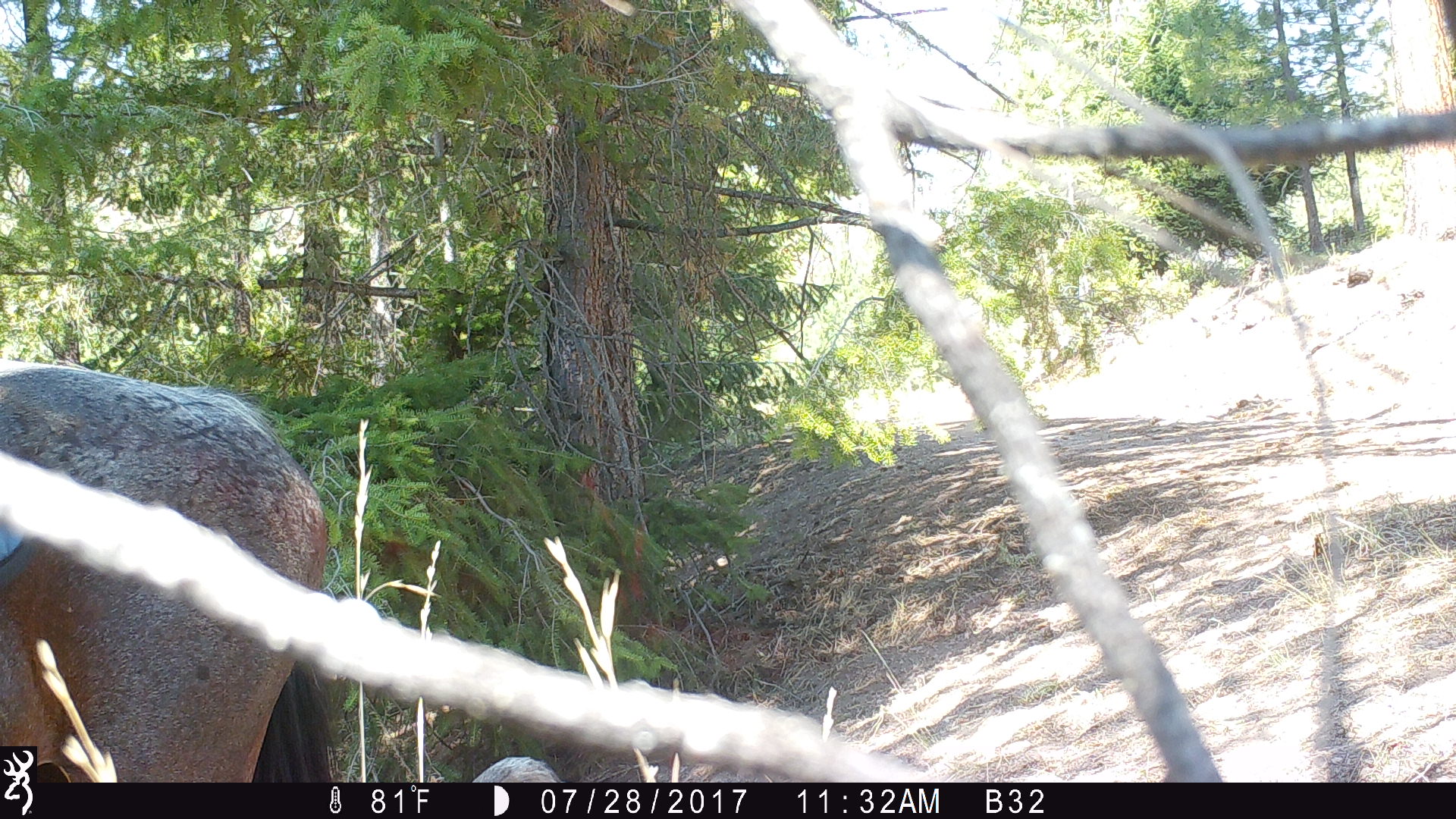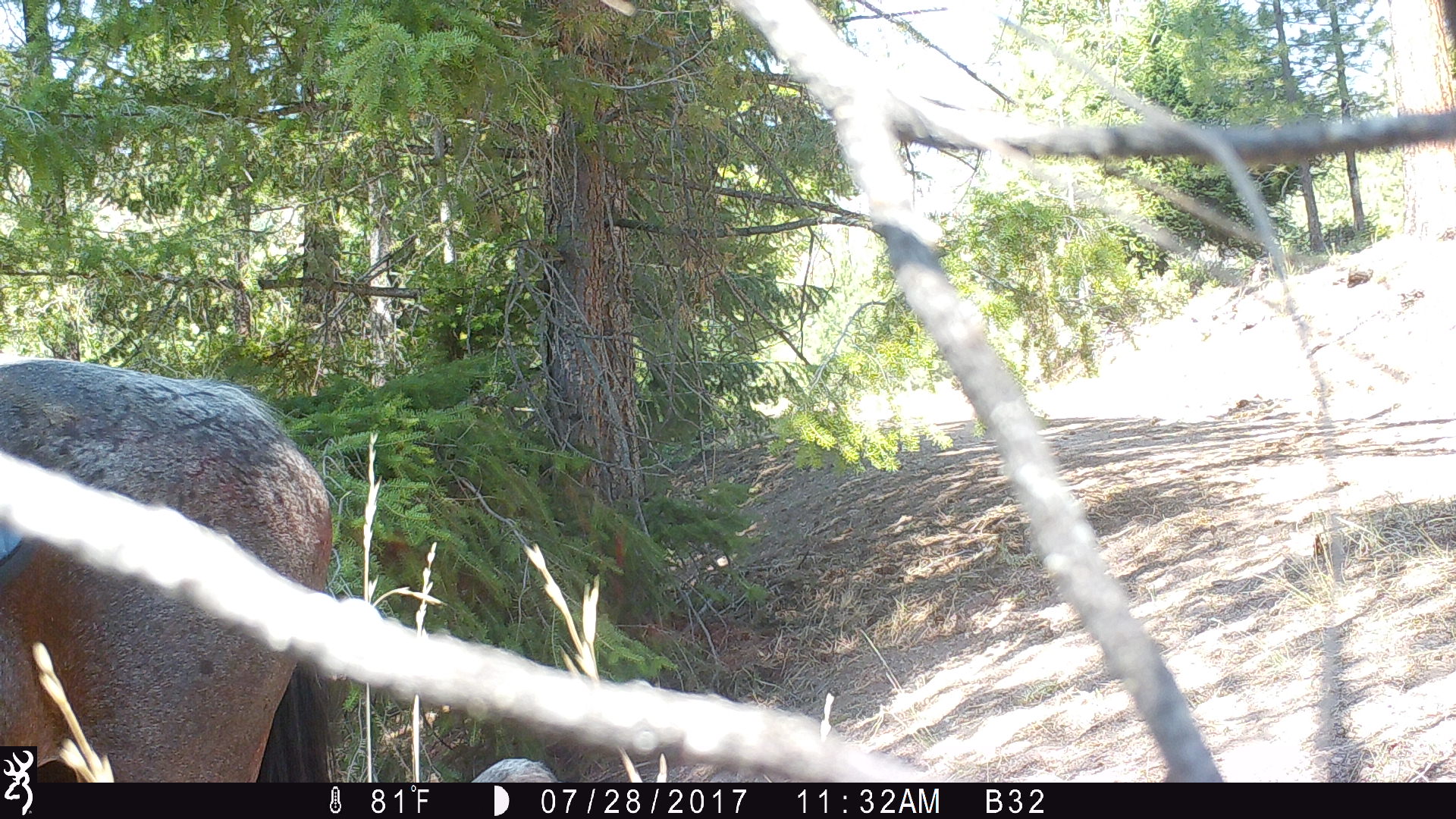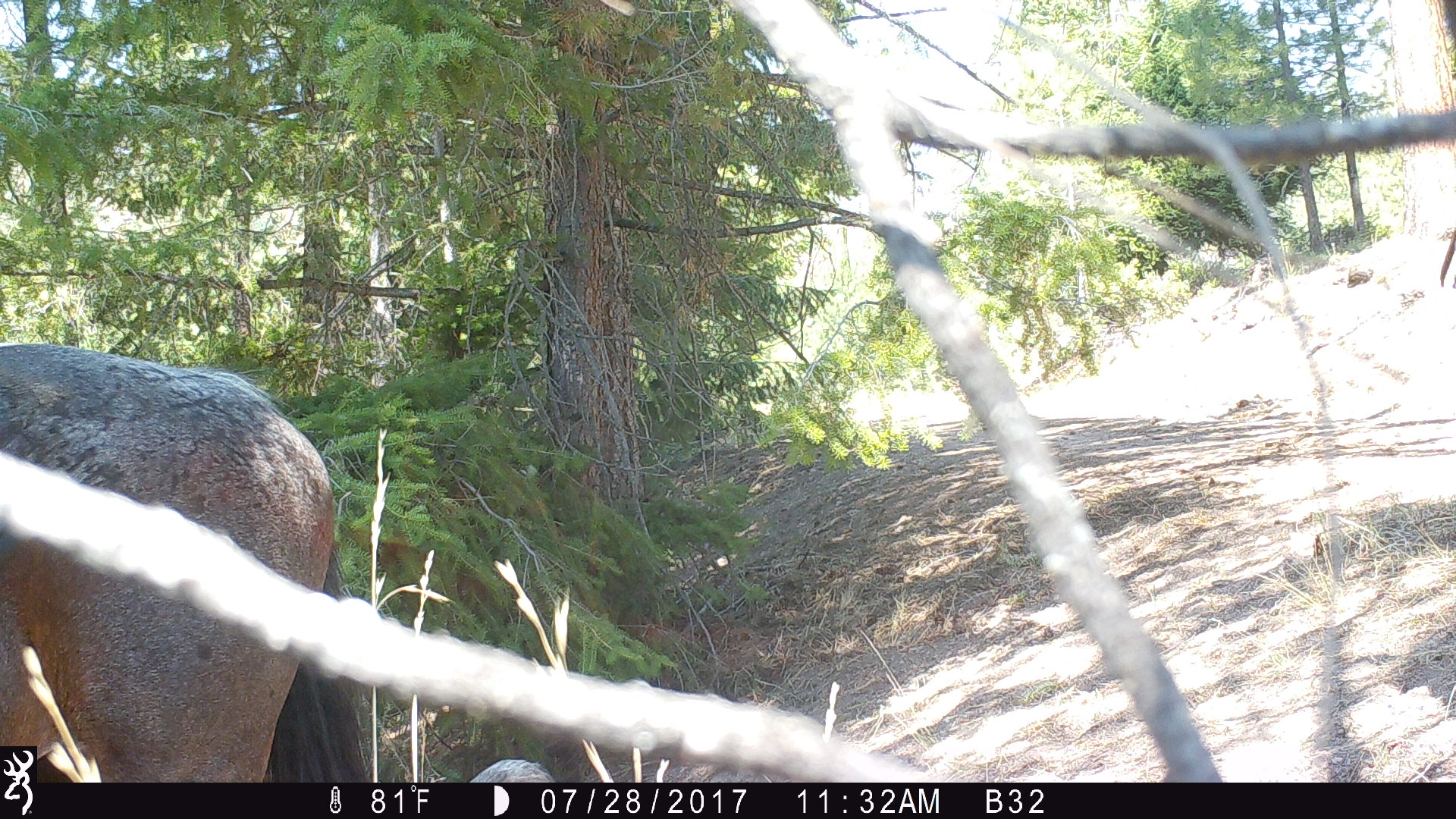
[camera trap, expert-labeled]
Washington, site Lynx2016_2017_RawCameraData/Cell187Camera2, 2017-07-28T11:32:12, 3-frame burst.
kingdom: Animalia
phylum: Chordata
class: Mammalia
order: Artiodactyla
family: Bovidae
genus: Bos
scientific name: Bos taurus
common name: domestic cattle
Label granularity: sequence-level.